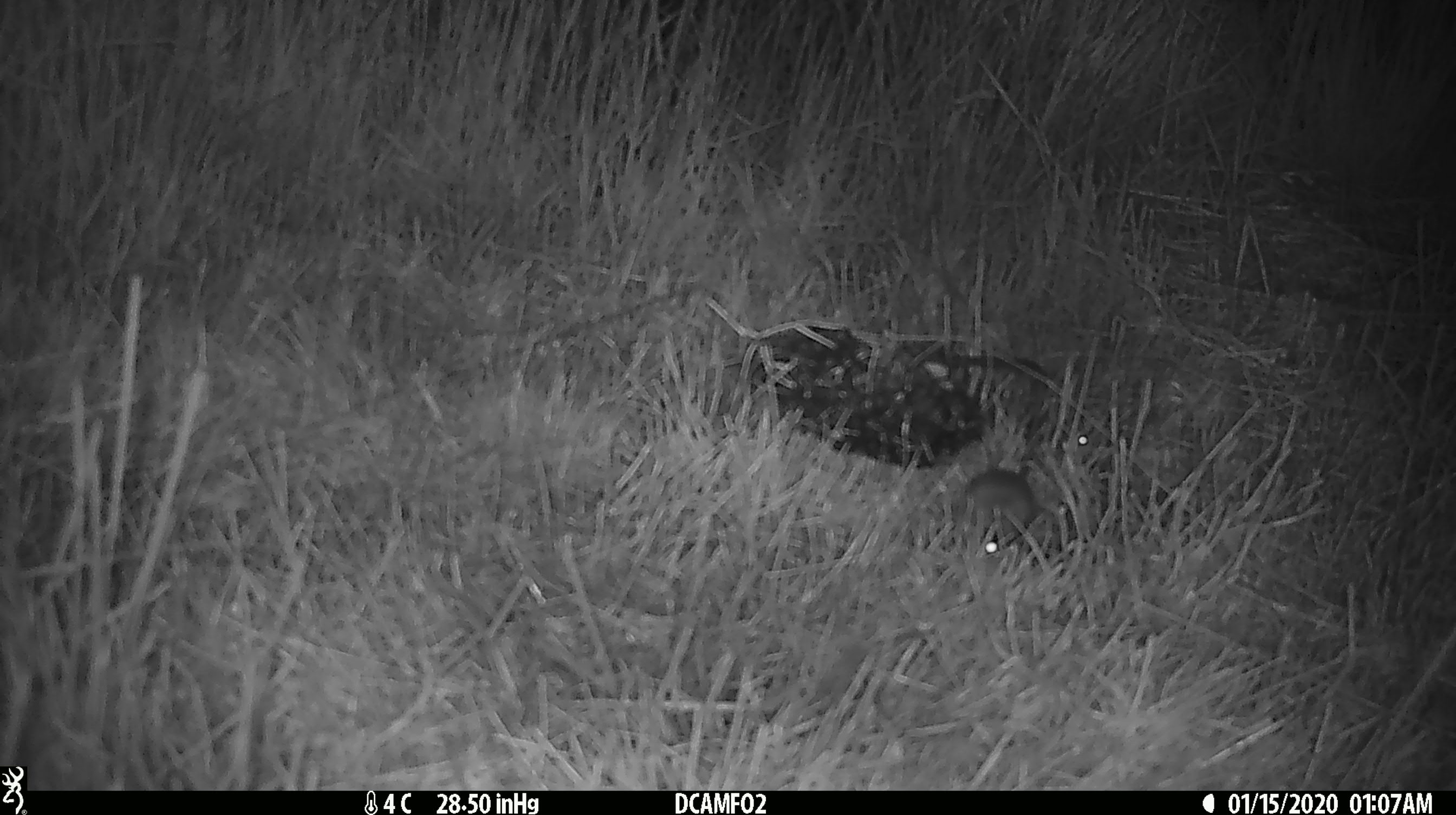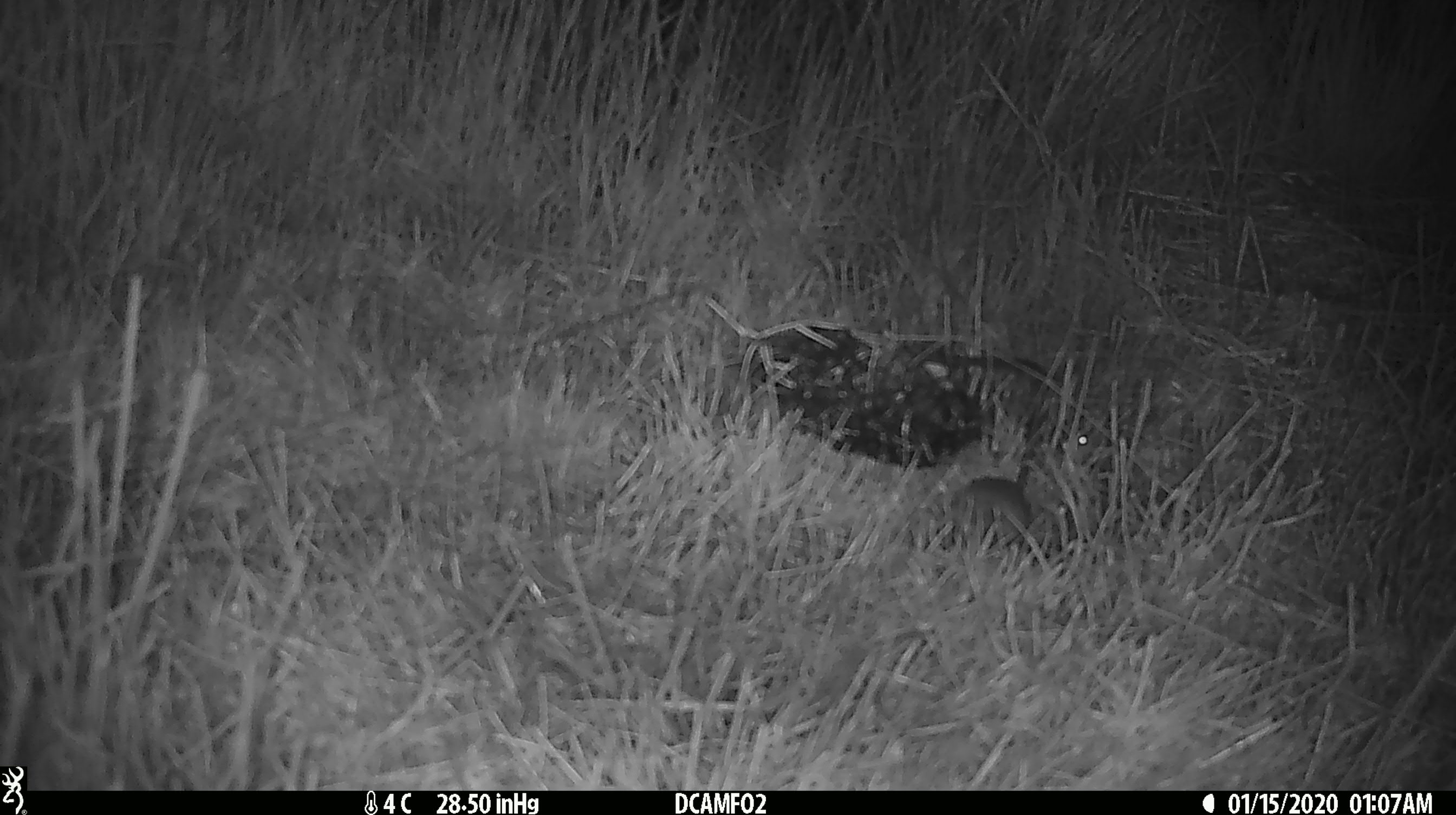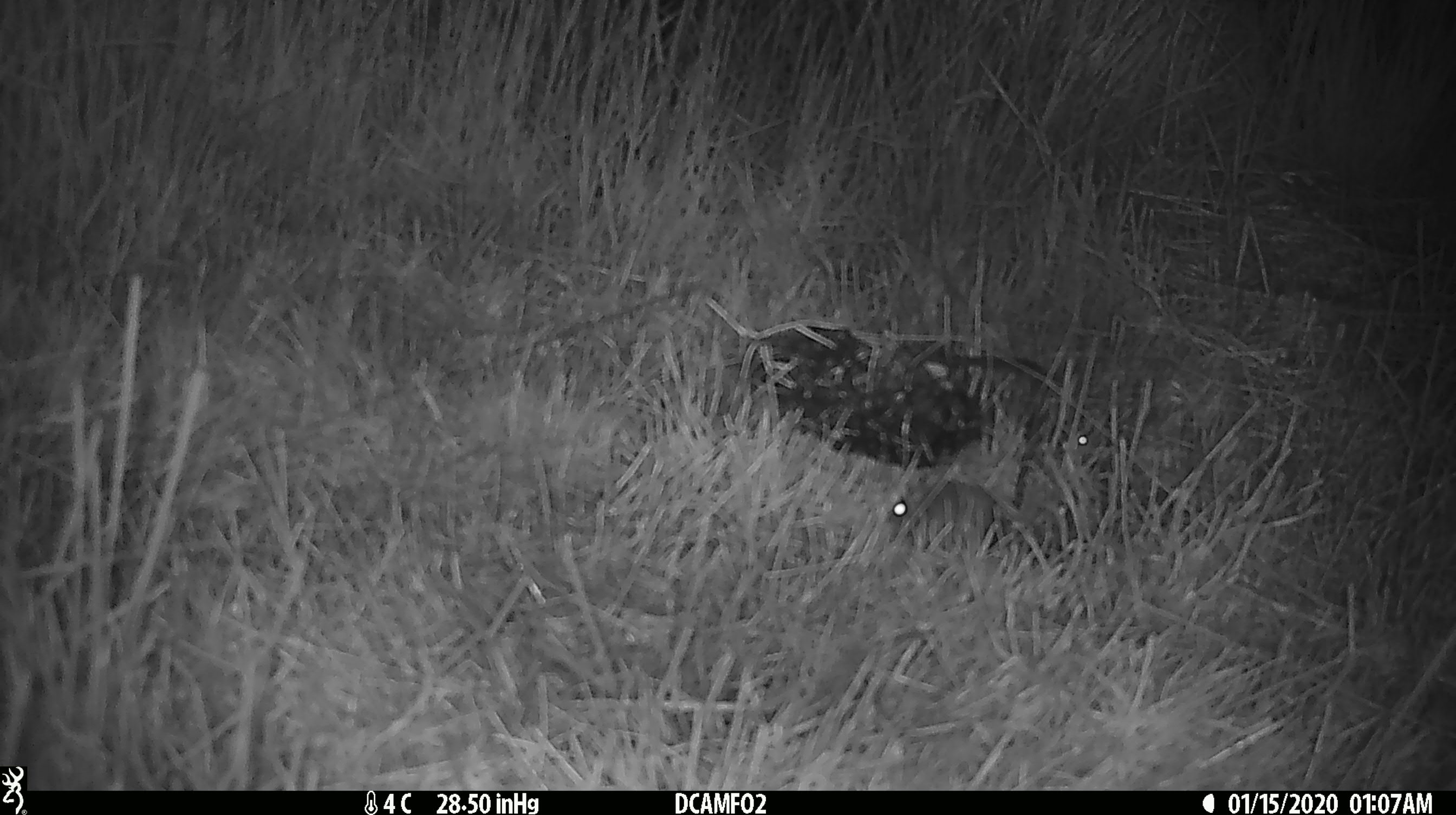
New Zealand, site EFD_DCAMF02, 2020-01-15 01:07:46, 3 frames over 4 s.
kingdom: Animalia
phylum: Chordata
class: Mammalia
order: Rodentia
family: Muridae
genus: Mus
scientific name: Mus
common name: mouse